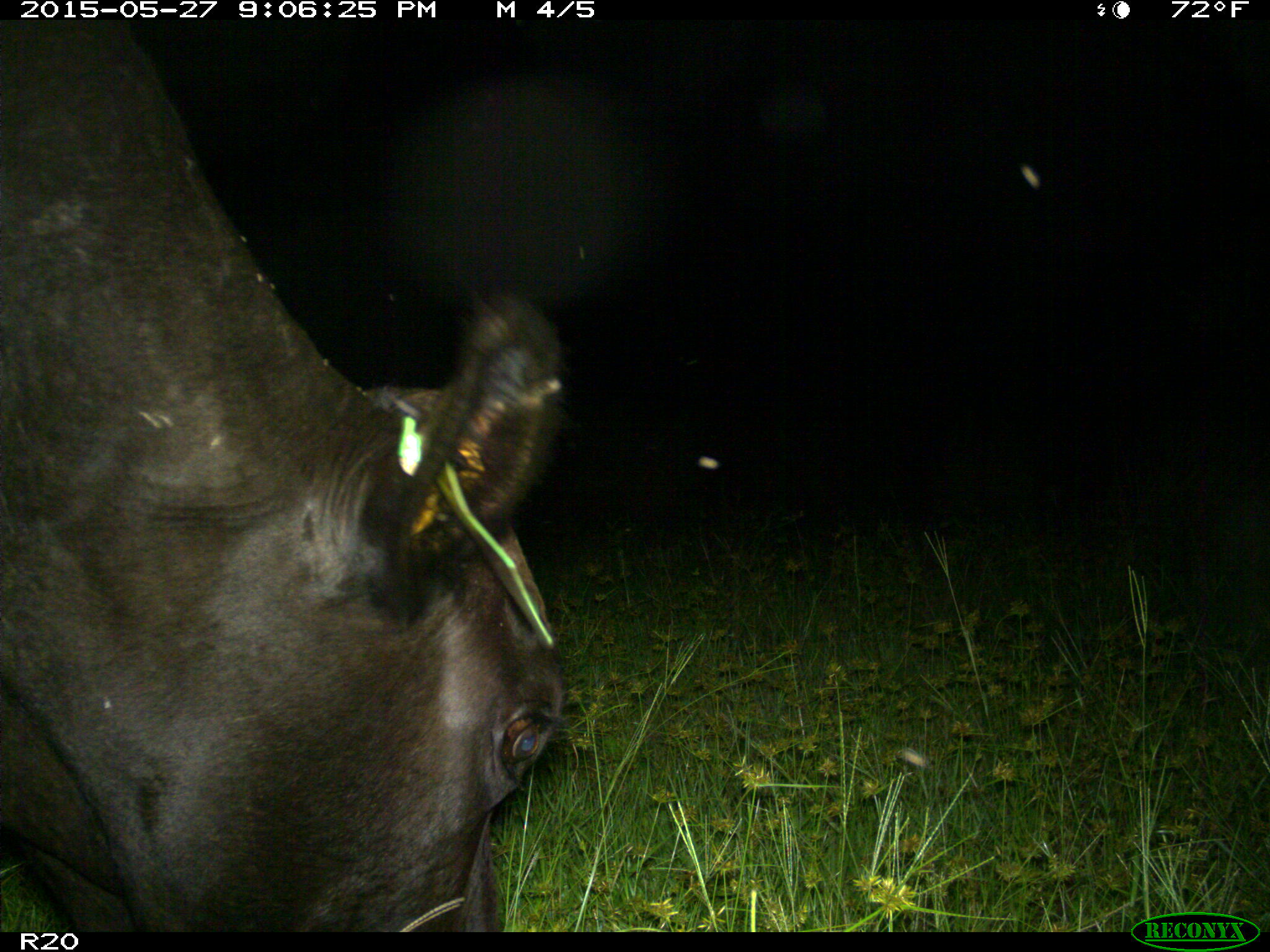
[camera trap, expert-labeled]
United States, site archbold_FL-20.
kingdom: Animalia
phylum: Chordata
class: Mammalia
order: Artiodactyla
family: Bovidae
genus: Bos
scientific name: Bos taurus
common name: domestic cow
Bos taurus (domestic cow).